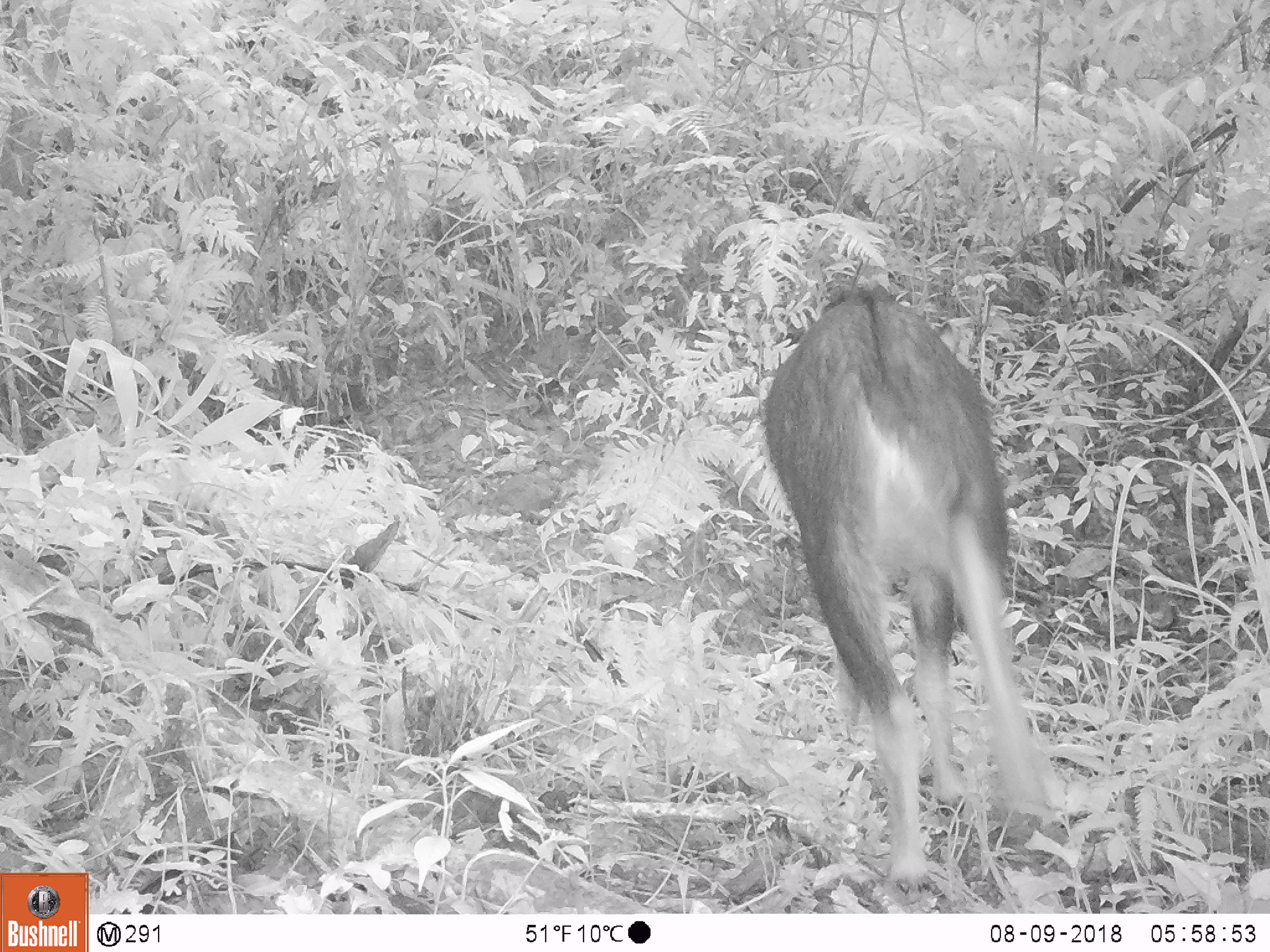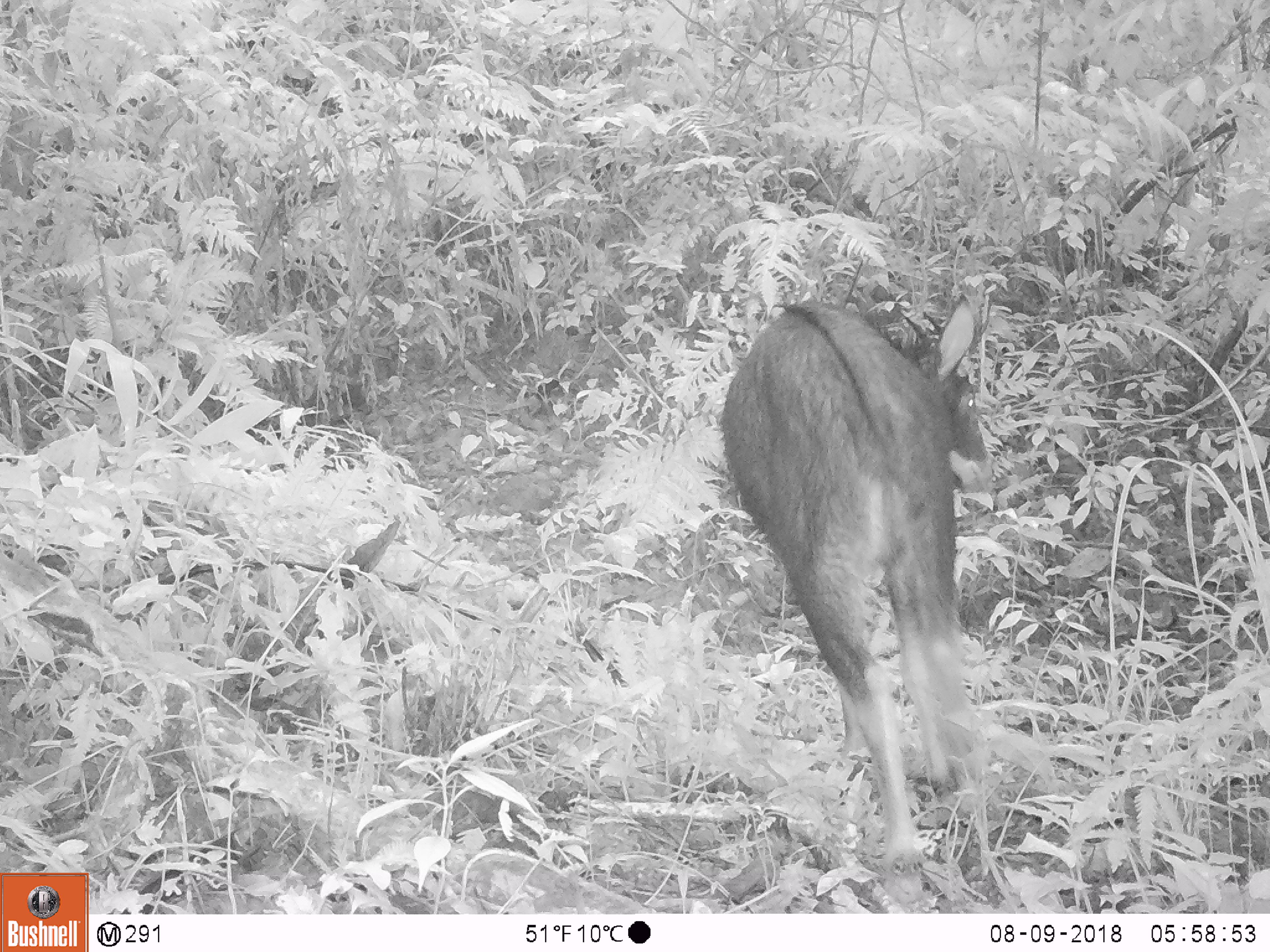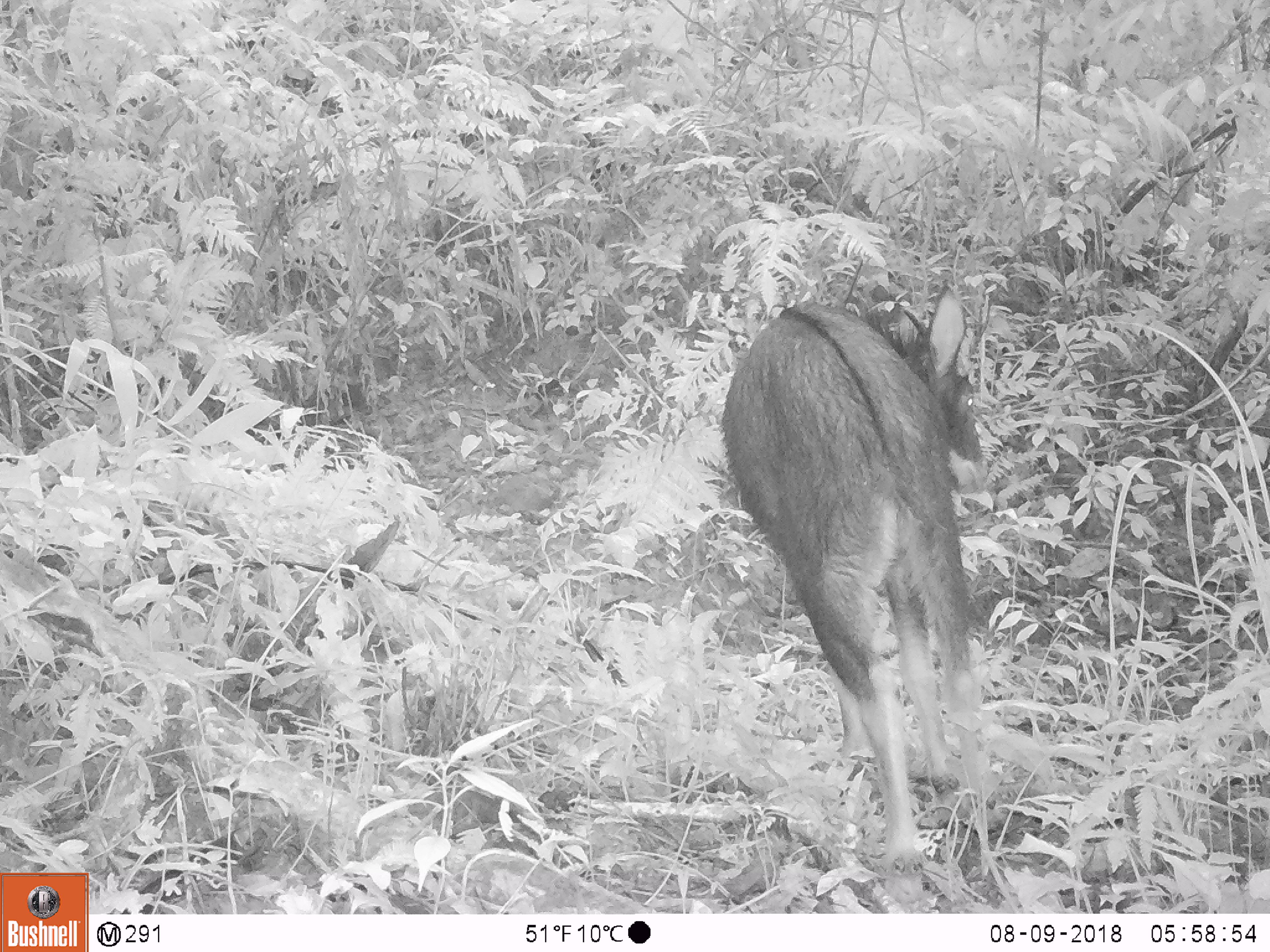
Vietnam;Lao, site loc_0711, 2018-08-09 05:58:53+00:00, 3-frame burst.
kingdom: Animalia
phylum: Chordata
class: Mammalia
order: Artiodactyla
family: Bovidae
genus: Capricornis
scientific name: Capricornis sumatraensis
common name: chinese serow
Chinese serow (Capricornis sumatraensis). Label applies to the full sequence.